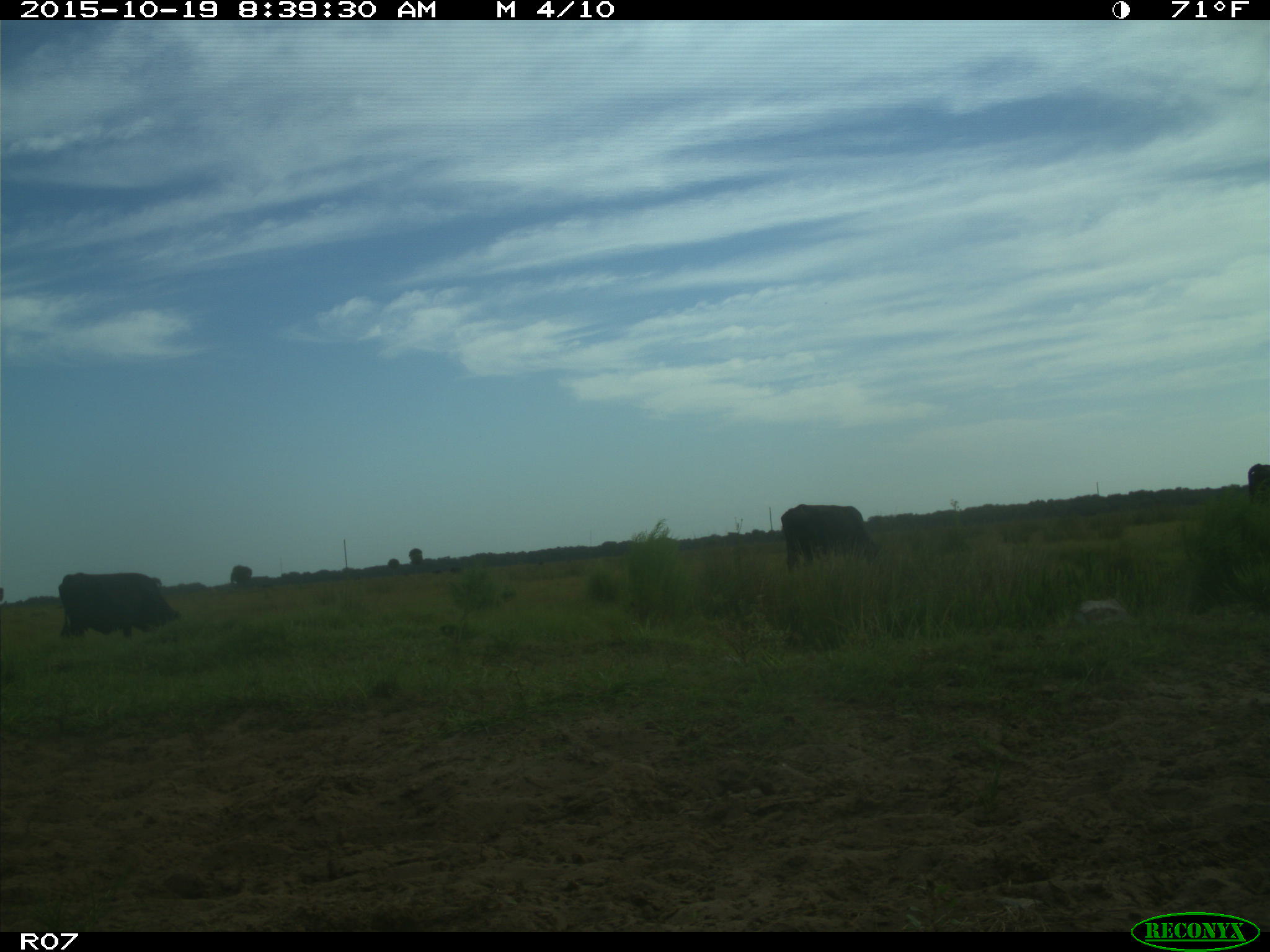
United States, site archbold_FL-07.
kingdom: Animalia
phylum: Chordata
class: Mammalia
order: Artiodactyla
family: Bovidae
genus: Bos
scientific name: Bos taurus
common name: domestic cow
Bos taurus (domestic cow).